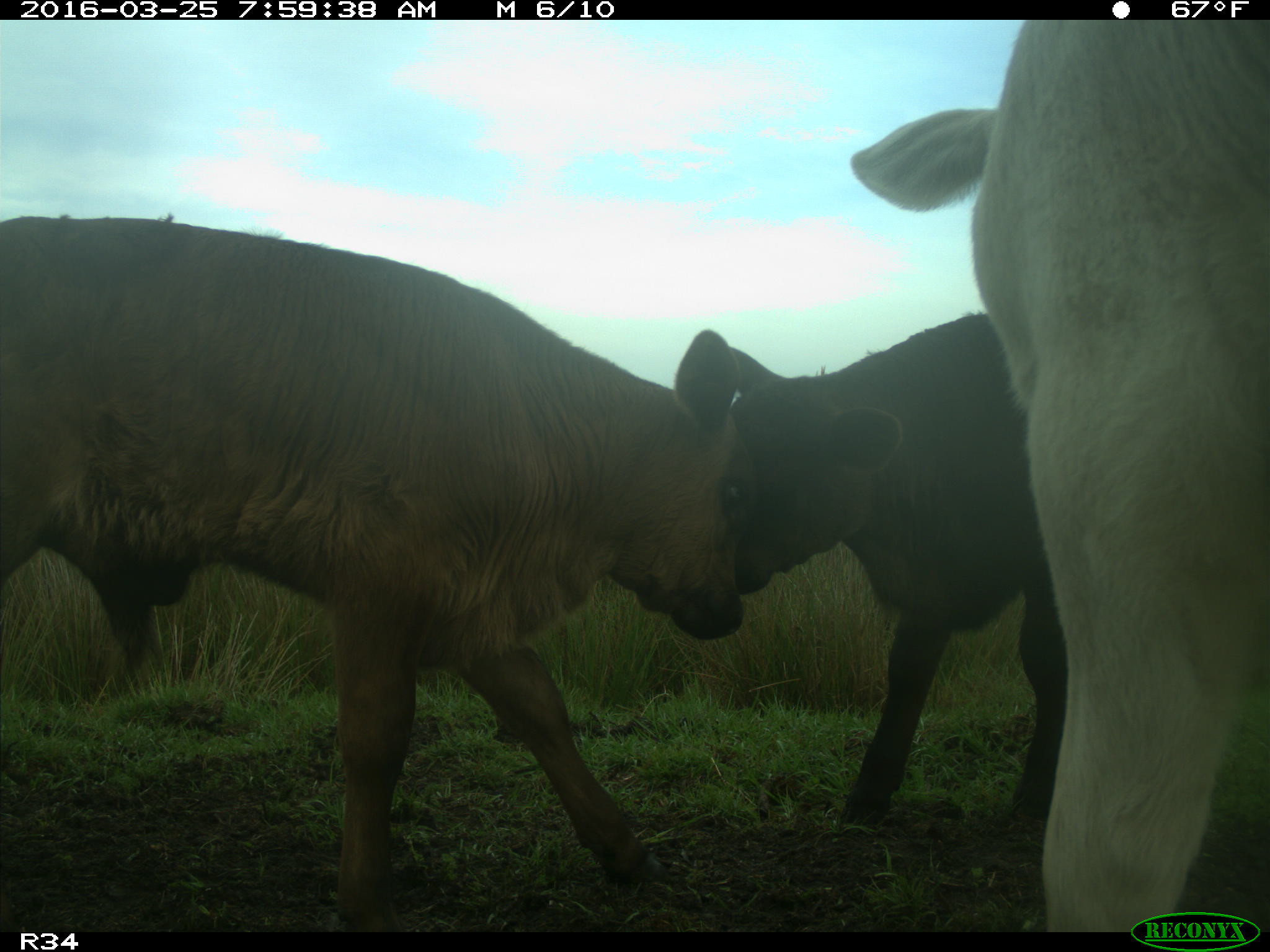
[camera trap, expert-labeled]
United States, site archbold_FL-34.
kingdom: Animalia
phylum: Chordata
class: Mammalia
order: Artiodactyla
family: Bovidae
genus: Bos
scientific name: Bos taurus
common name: domestic cow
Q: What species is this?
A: Bos taurus (domestic cow).